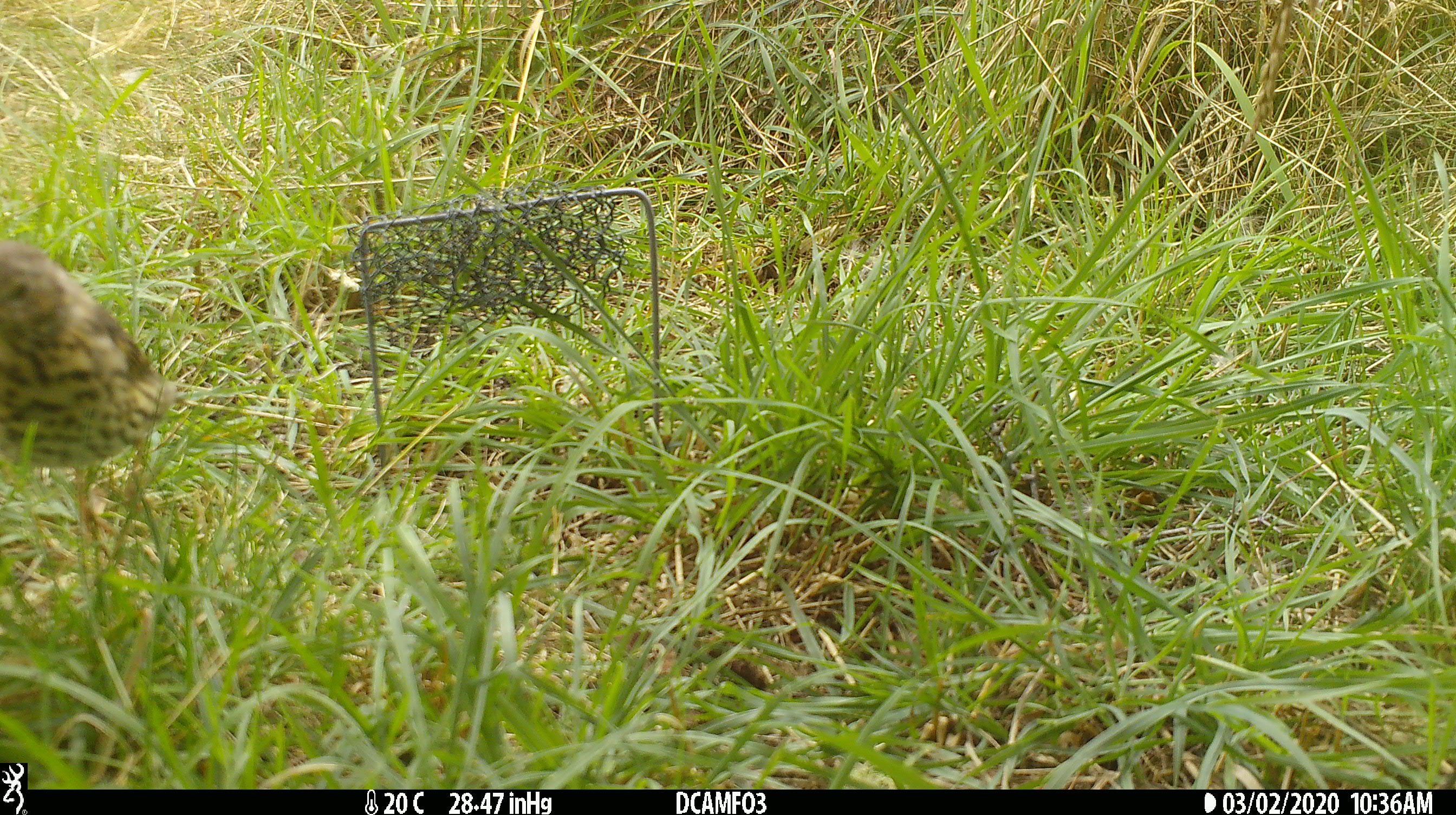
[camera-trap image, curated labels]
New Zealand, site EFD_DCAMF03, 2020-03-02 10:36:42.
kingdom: Animalia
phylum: Chordata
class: Aves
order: Passeriformes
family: Turdidae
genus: Turdus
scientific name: Turdus philomelos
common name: song thrush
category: thrush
Thrush (song thrush) (Turdus philomelos).